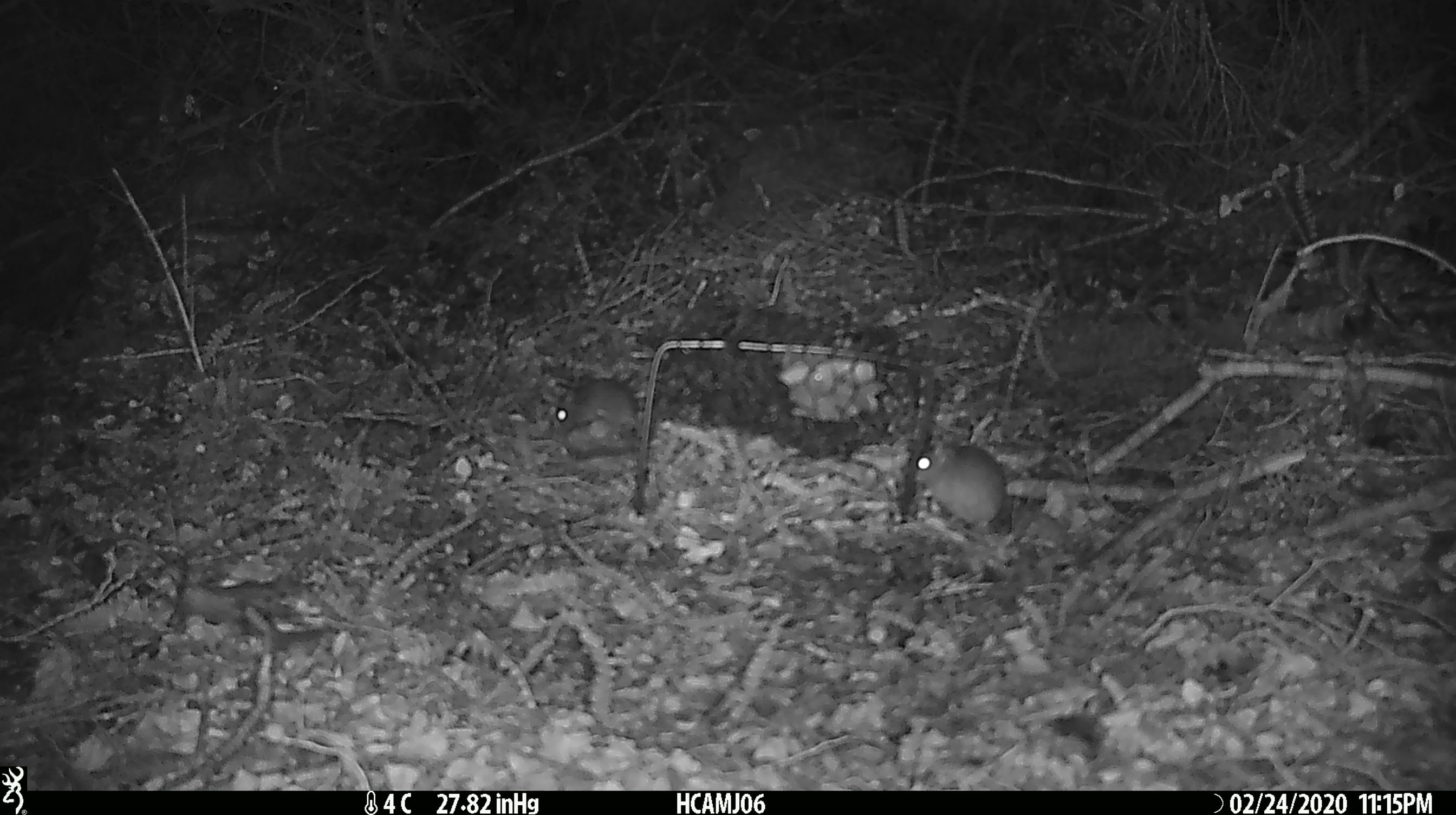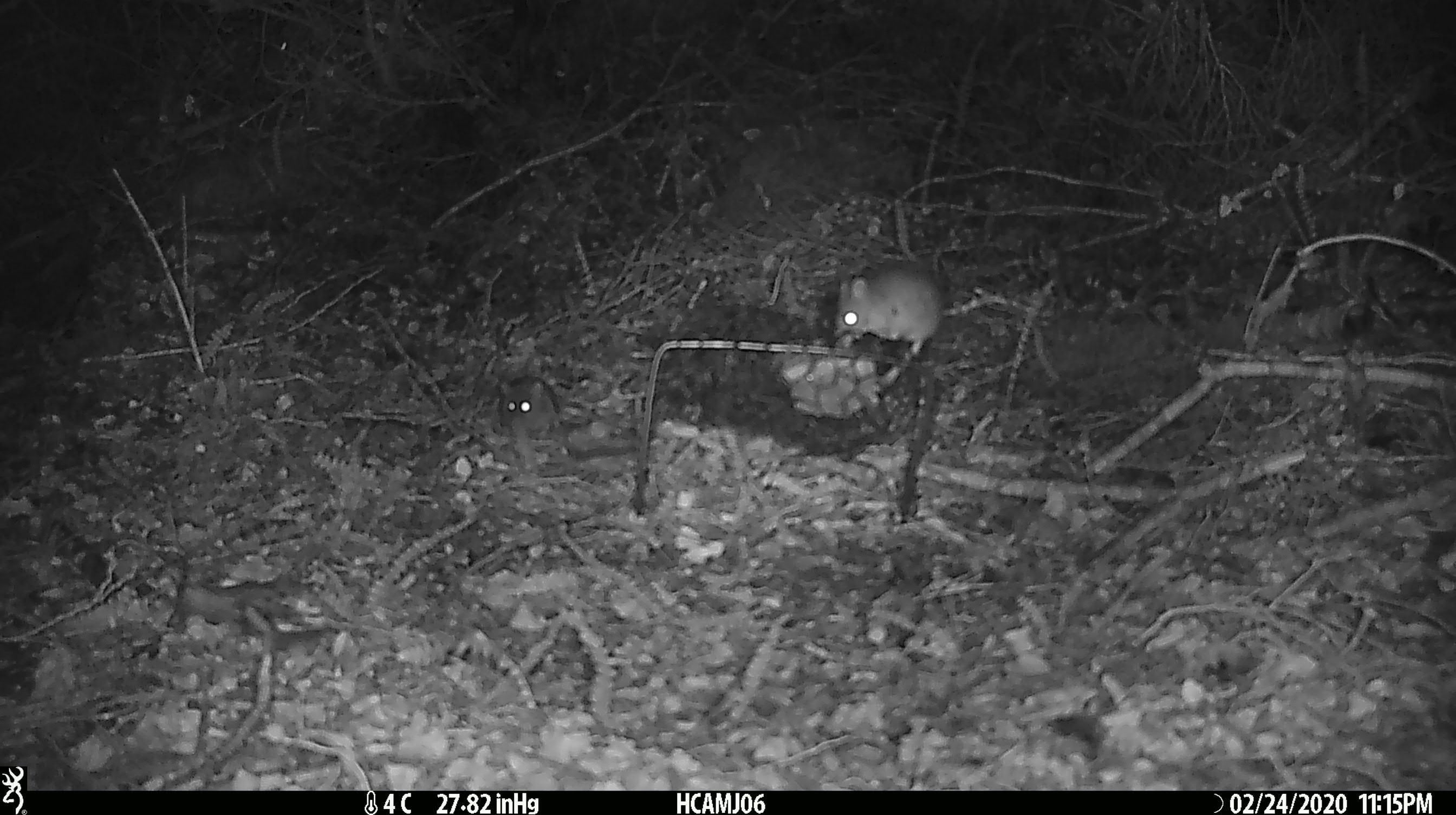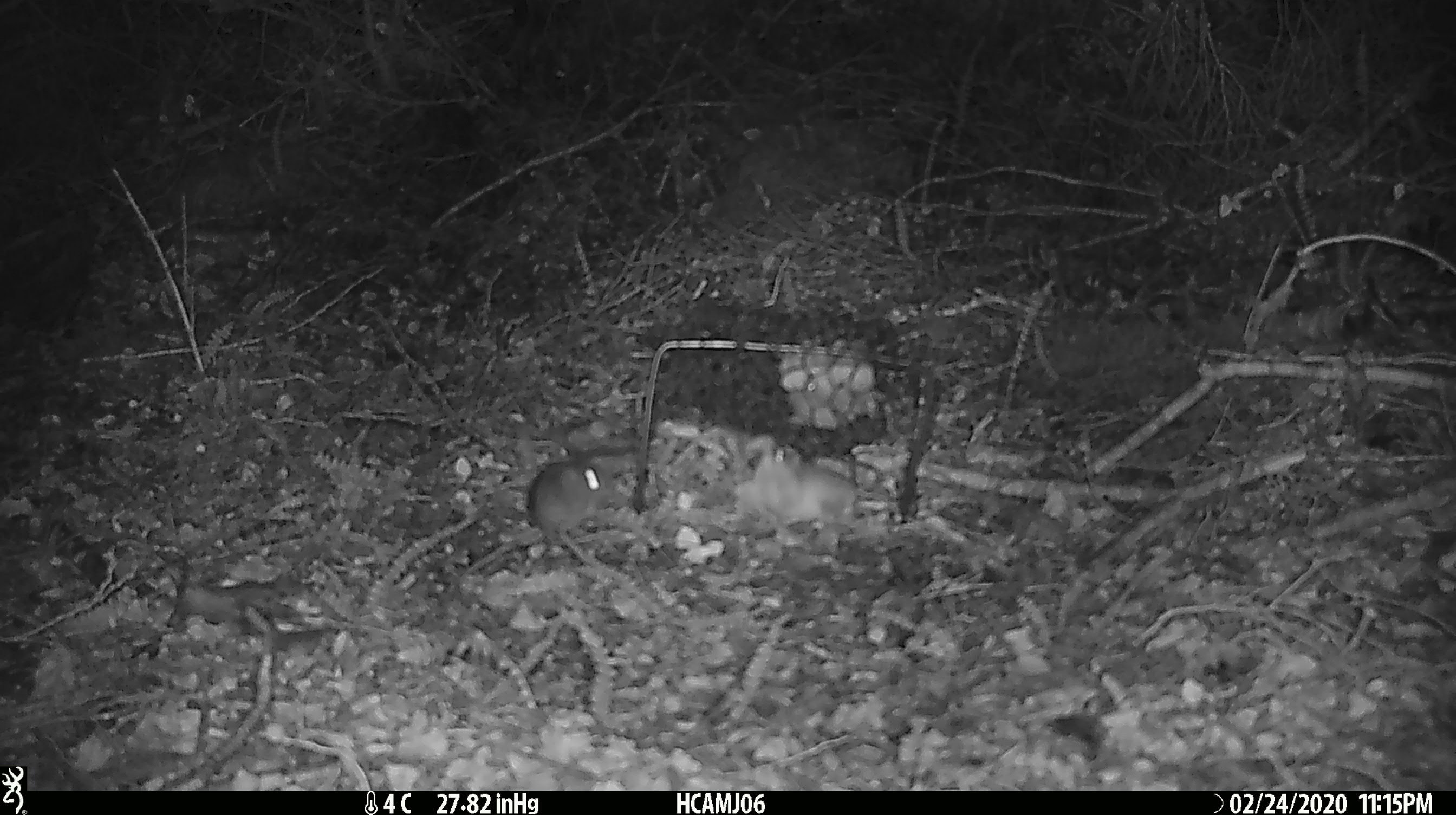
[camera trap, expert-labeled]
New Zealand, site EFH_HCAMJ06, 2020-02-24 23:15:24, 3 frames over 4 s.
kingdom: Animalia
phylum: Chordata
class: Mammalia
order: Rodentia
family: Muridae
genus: Mus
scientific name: Mus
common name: mouse